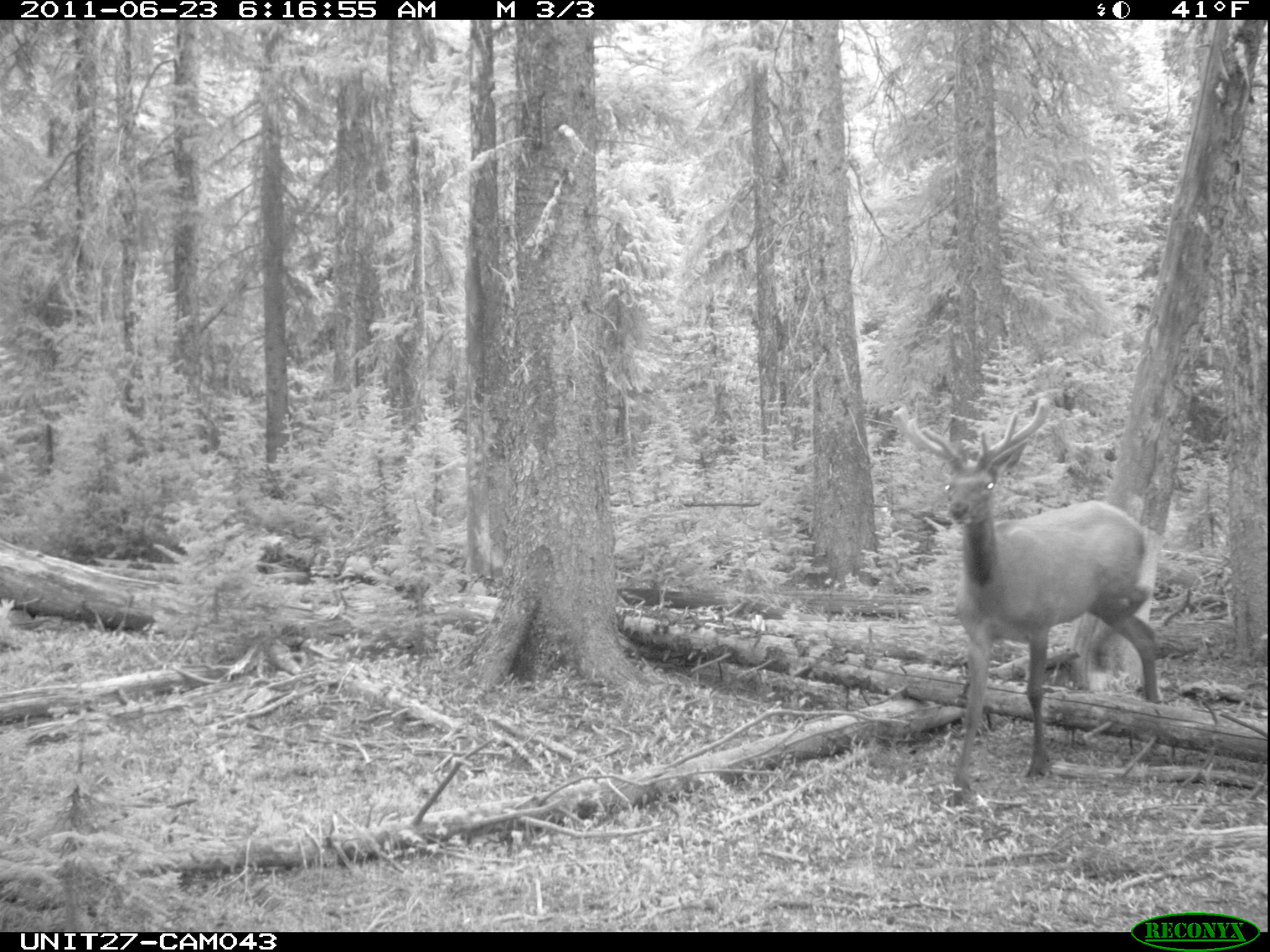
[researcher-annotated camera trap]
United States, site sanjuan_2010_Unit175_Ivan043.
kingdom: Animalia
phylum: Chordata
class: Mammalia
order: Artiodactyla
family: Cervidae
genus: Cervus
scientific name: Cervus elaphus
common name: red deer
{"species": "Cervus elaphus (red deer)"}